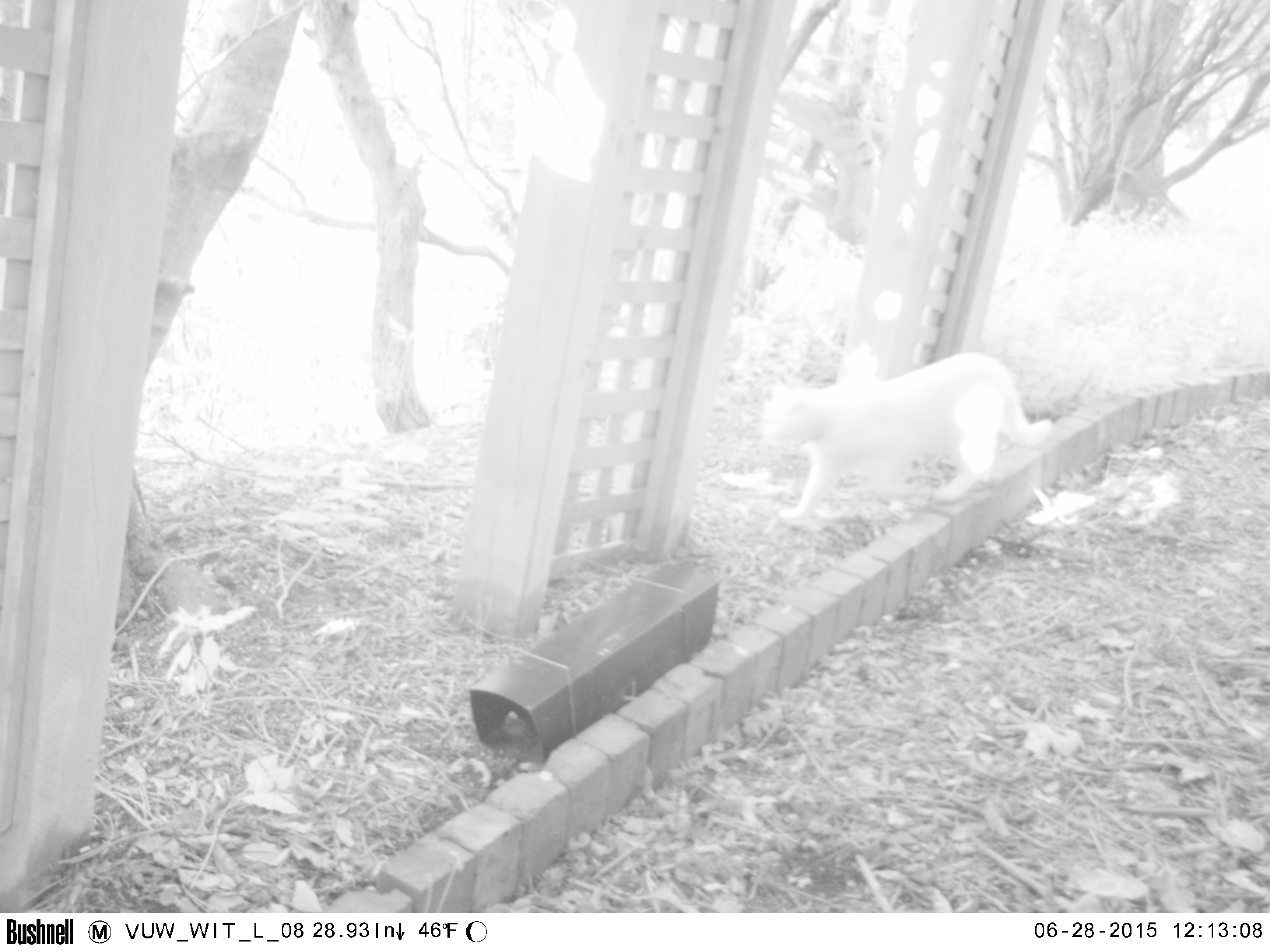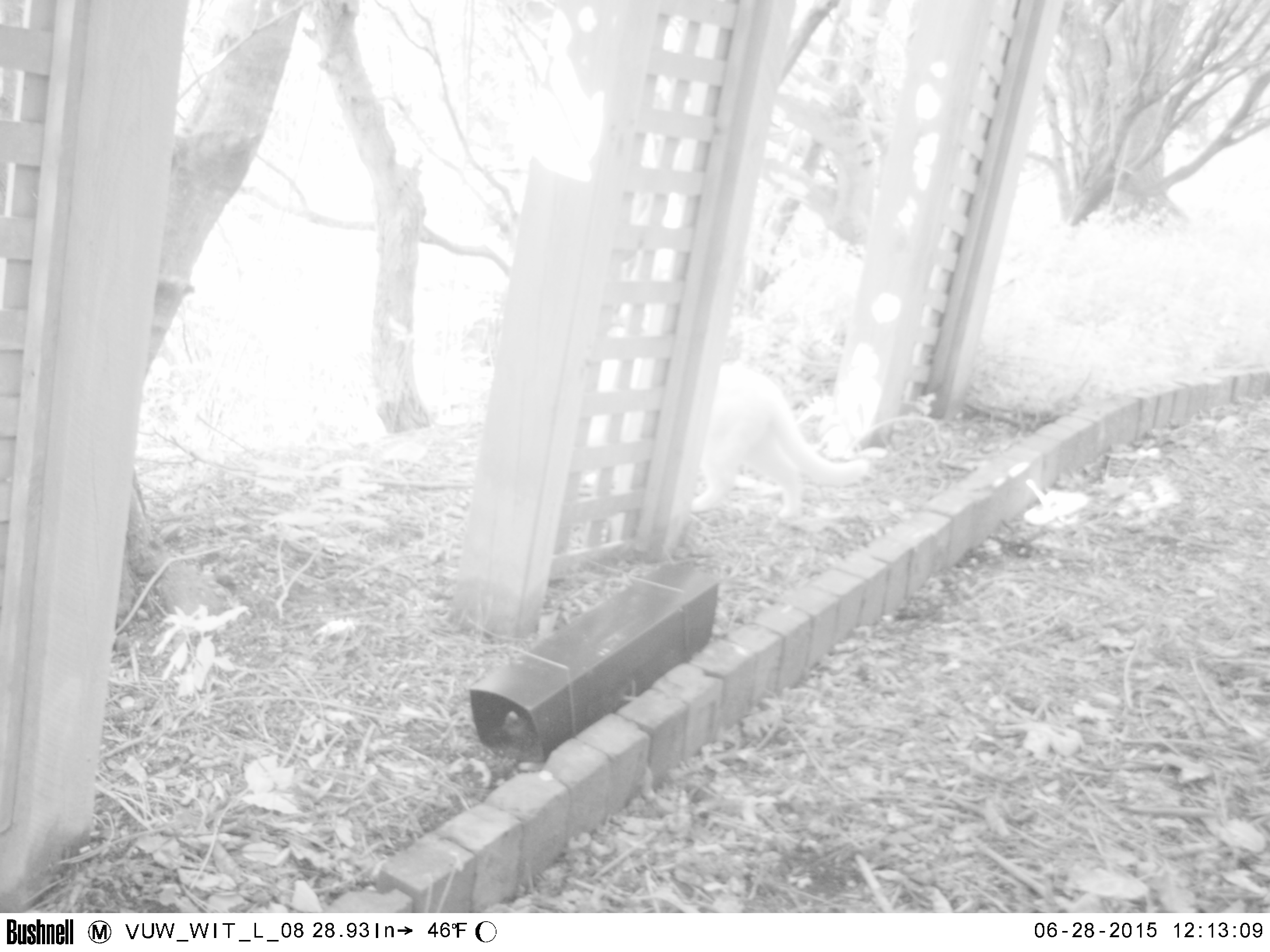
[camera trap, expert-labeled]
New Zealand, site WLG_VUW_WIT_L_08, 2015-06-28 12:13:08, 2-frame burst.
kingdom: Animalia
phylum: Chordata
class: Mammalia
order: Carnivora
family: Felidae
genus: Felis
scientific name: Felis catus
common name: domestic cat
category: cat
Cat (domestic cat) (Felis catus).